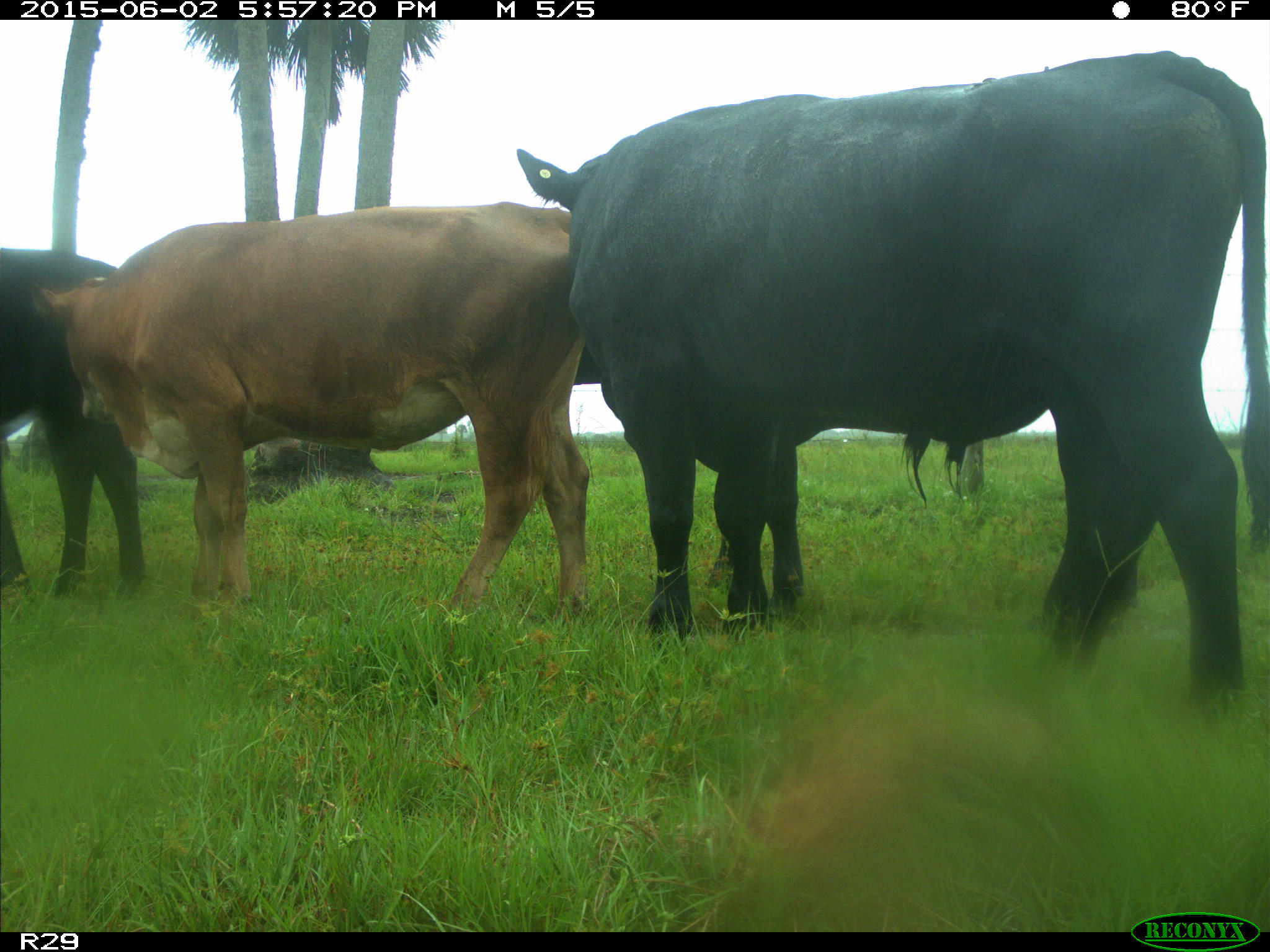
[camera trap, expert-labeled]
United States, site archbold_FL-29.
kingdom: Animalia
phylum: Chordata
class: Mammalia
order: Artiodactyla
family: Bovidae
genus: Bos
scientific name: Bos taurus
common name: domestic cow